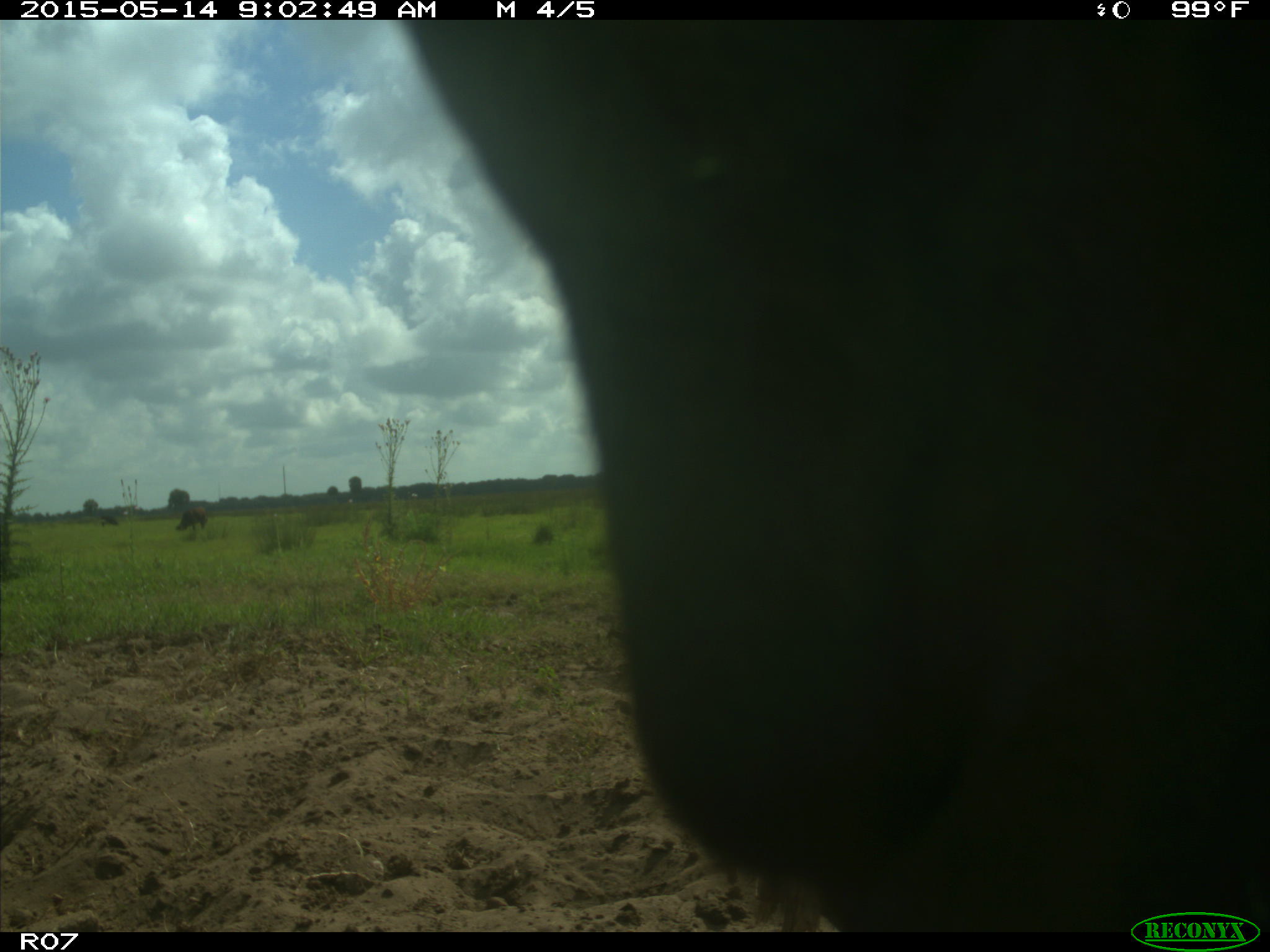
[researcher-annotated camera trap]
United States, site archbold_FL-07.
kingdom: Animalia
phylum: Chordata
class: Mammalia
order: Artiodactyla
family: Bovidae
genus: Bos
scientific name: Bos taurus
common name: domestic cow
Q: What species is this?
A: Bos taurus (domestic cow).